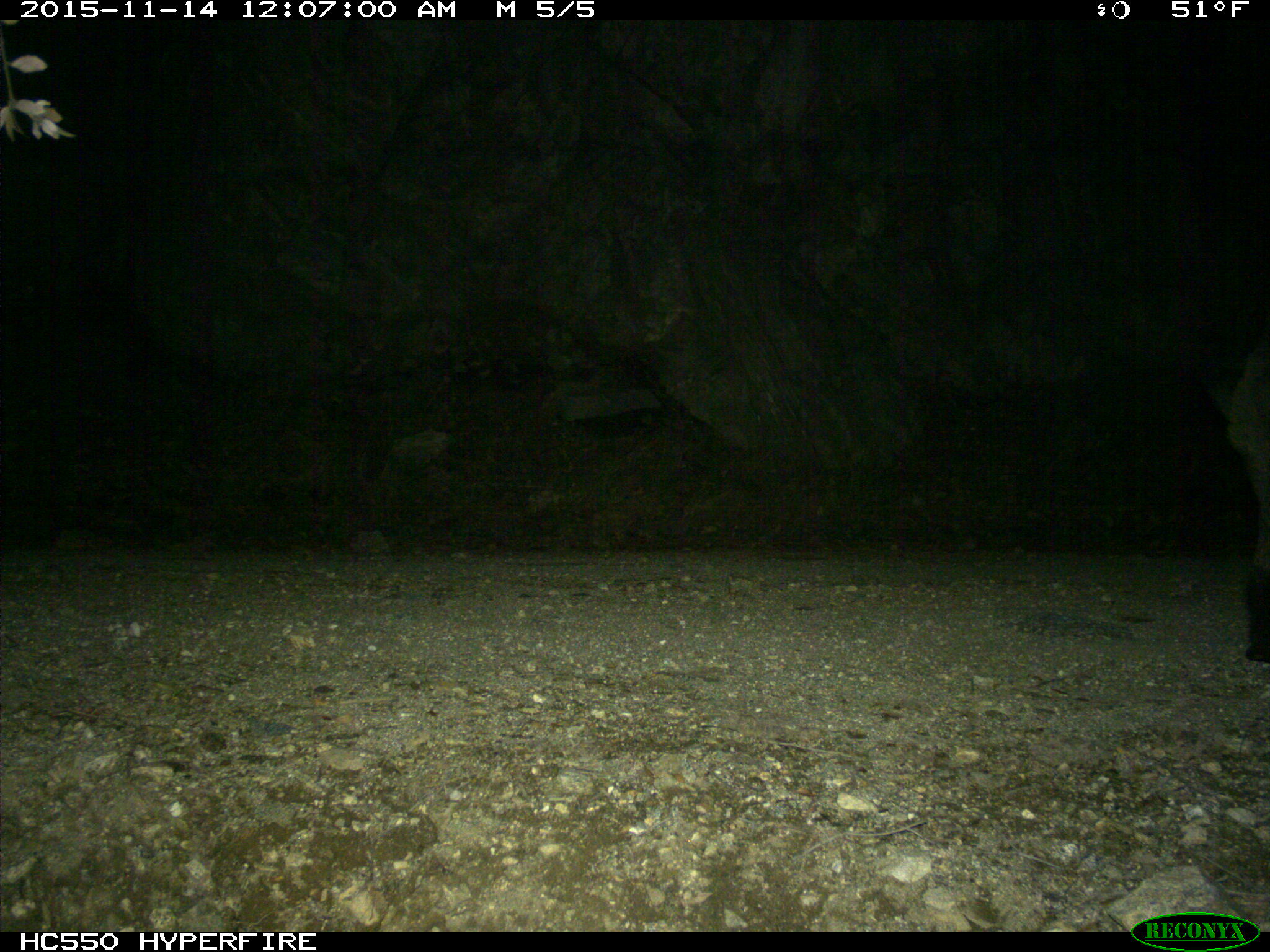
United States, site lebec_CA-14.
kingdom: Animalia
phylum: Chordata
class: Mammalia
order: Artiodactyla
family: Suidae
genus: Sus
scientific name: Sus scrofa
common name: wild boar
Sus scrofa (wild boar).